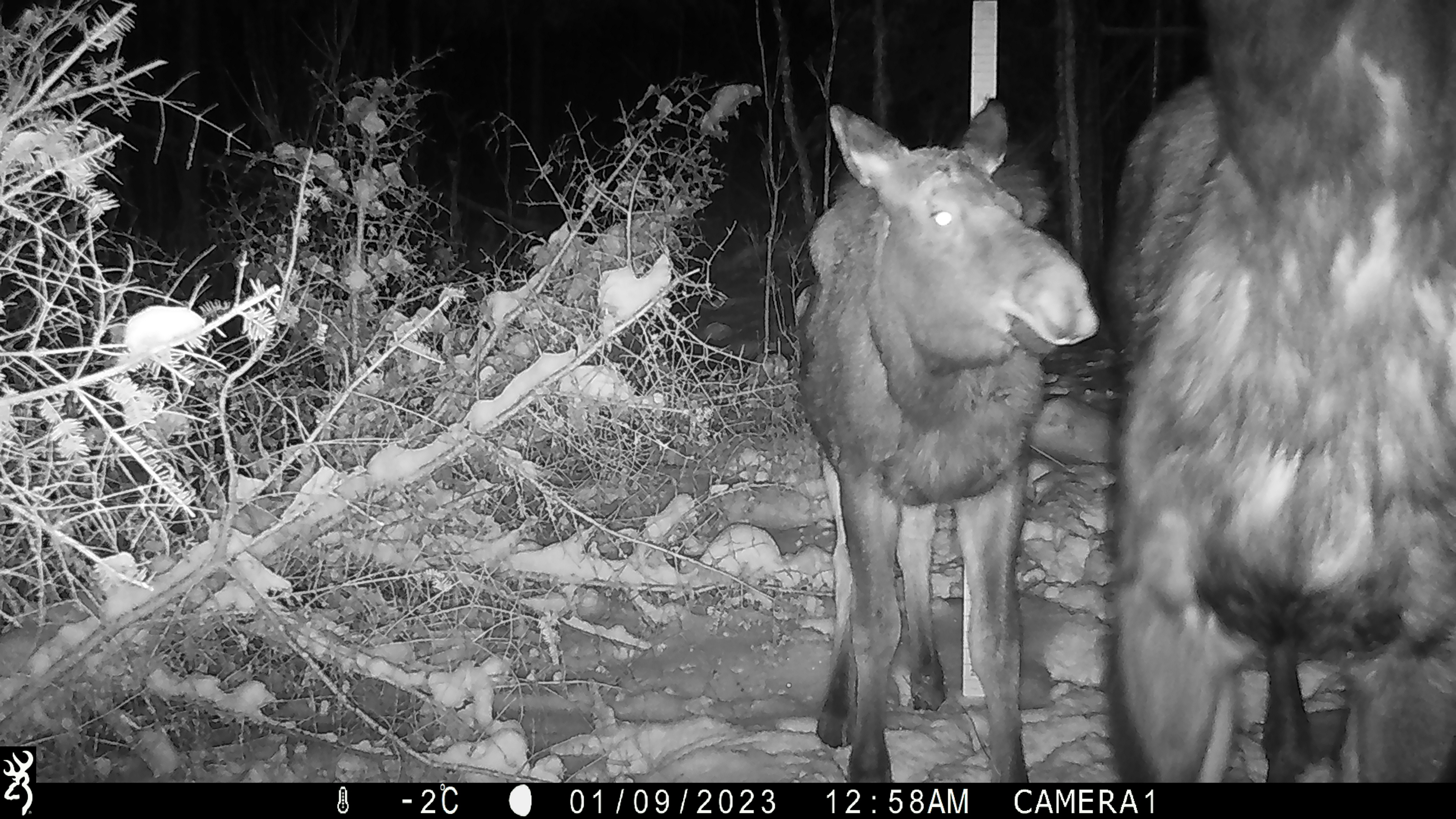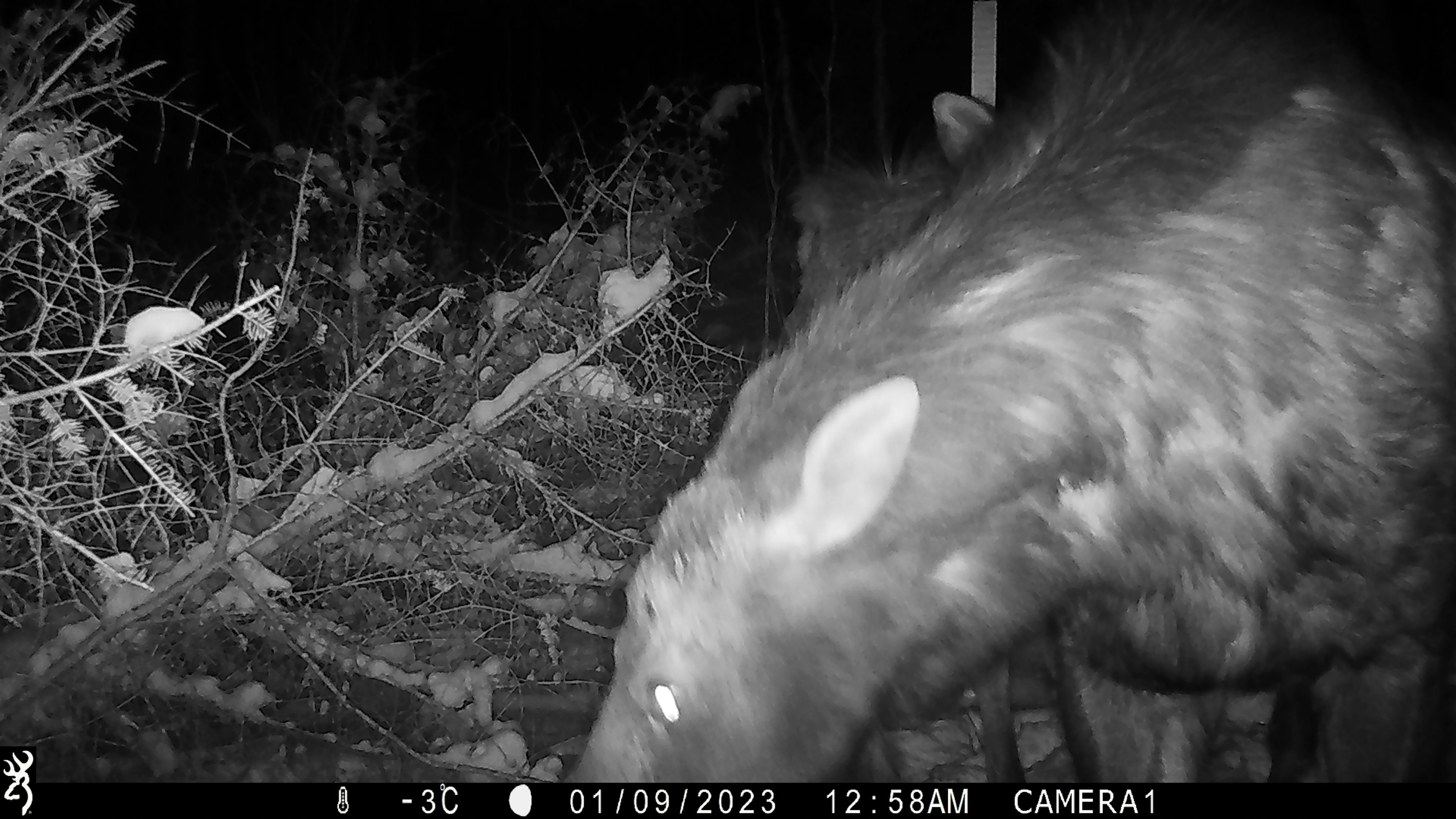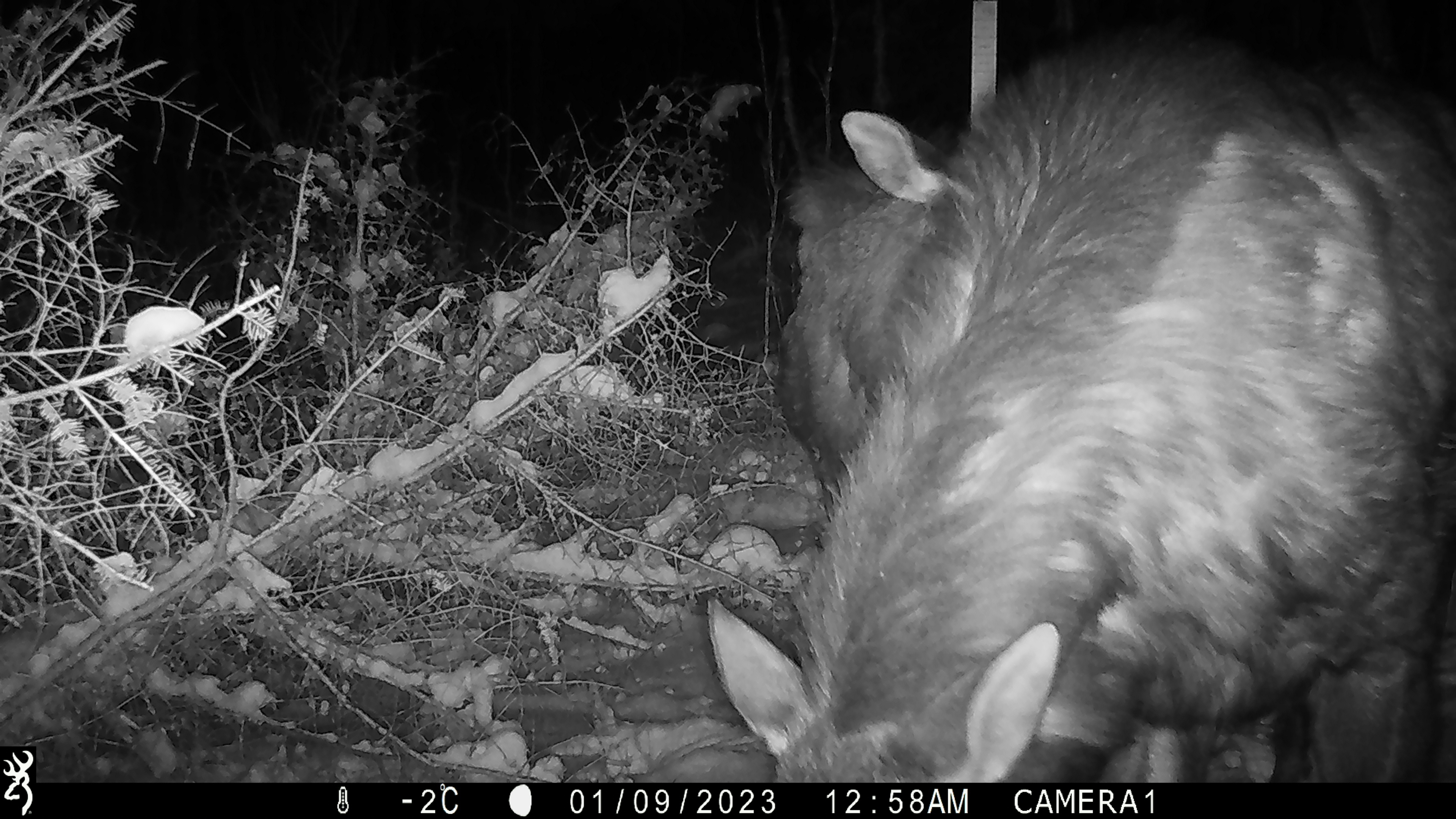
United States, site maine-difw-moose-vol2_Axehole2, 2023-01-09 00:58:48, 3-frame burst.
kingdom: Animalia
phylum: Chordata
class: Mammalia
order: Artiodactyla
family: Cervidae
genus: Alces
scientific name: Alces alces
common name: moose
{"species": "moose (Alces alces)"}